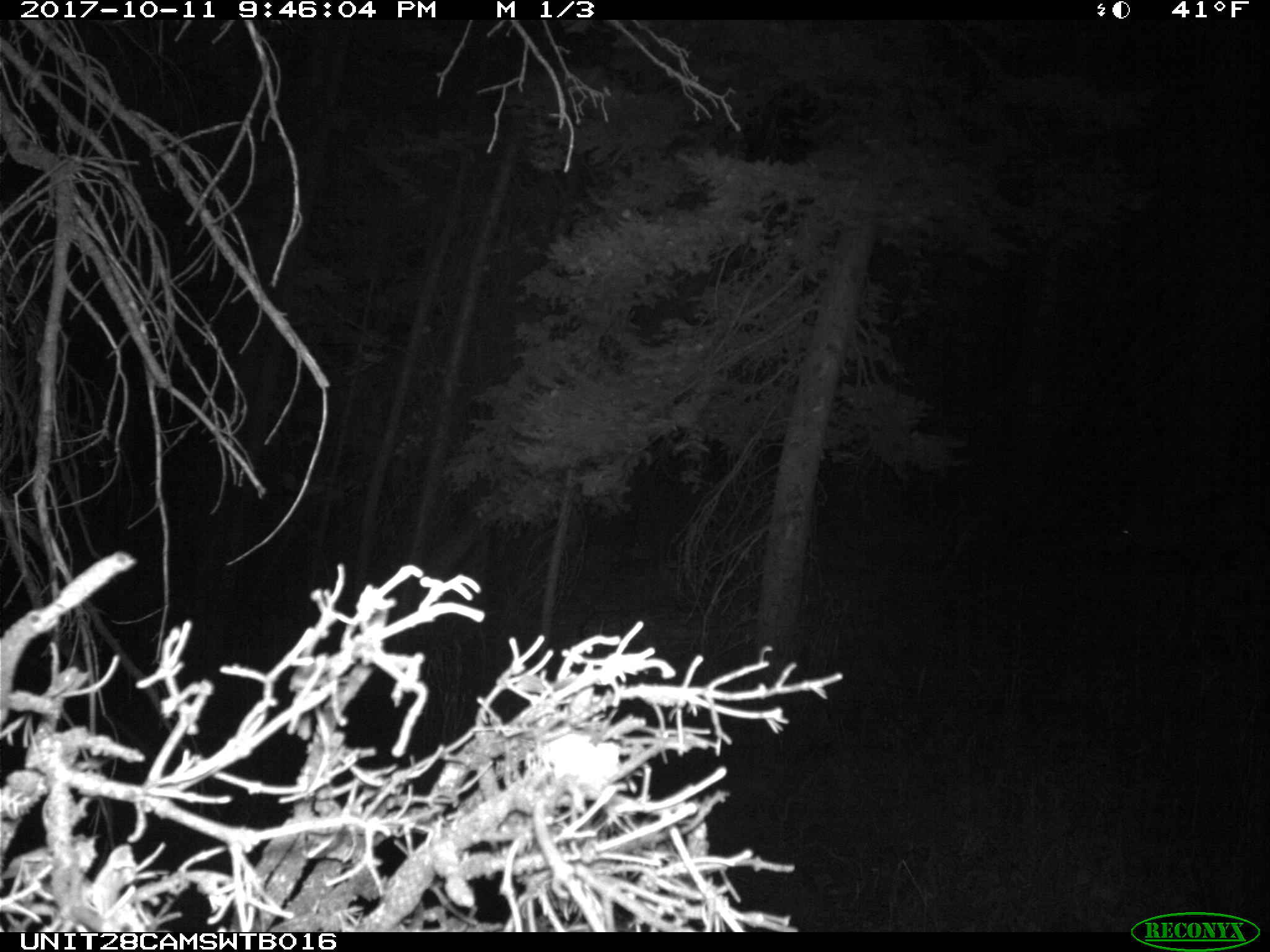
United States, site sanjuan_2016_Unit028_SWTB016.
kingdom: Animalia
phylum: Chordata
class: Mammalia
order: Artiodactyla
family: Cervidae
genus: Odocoileus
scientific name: Odocoileus hemionus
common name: mule deer